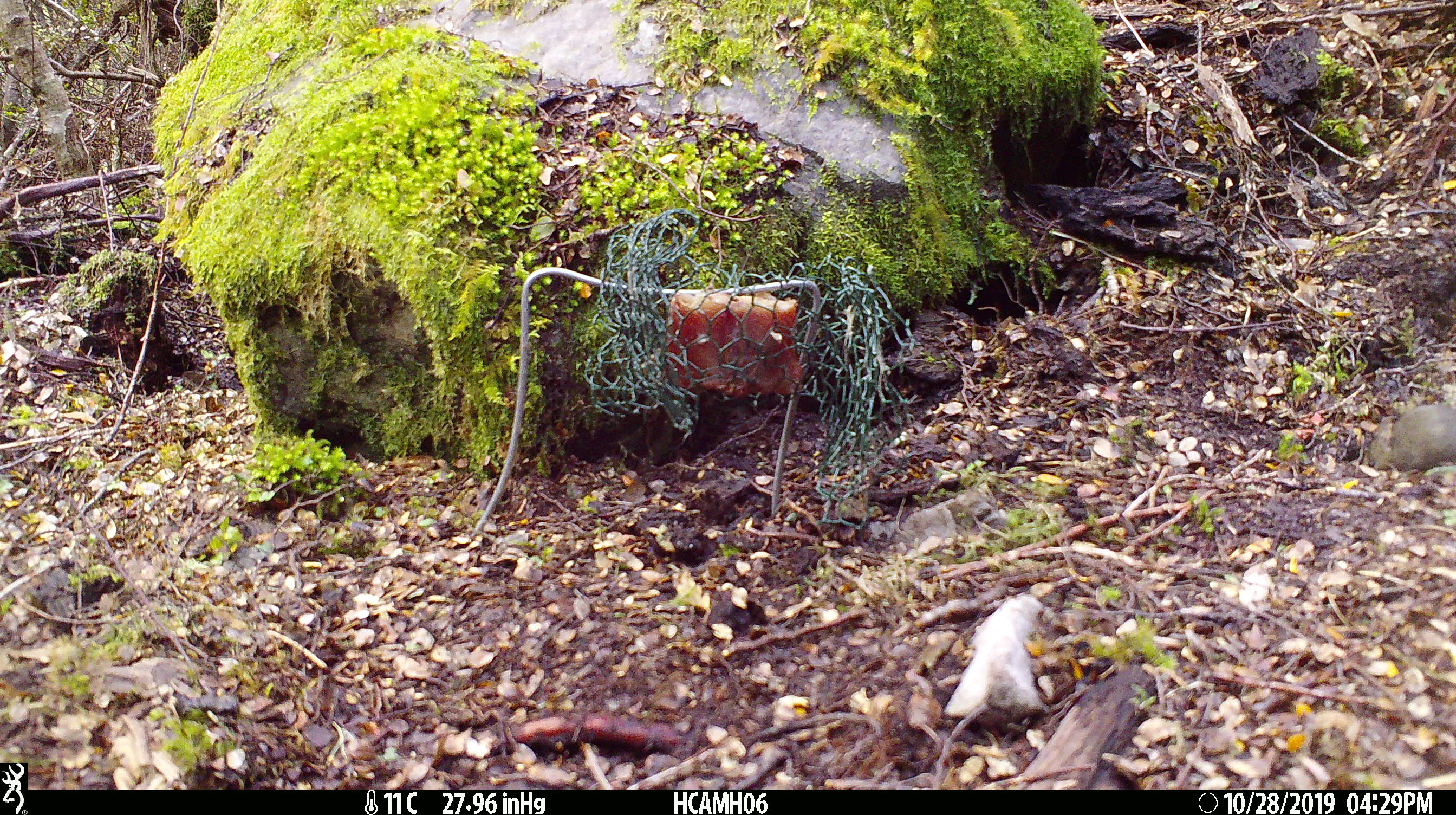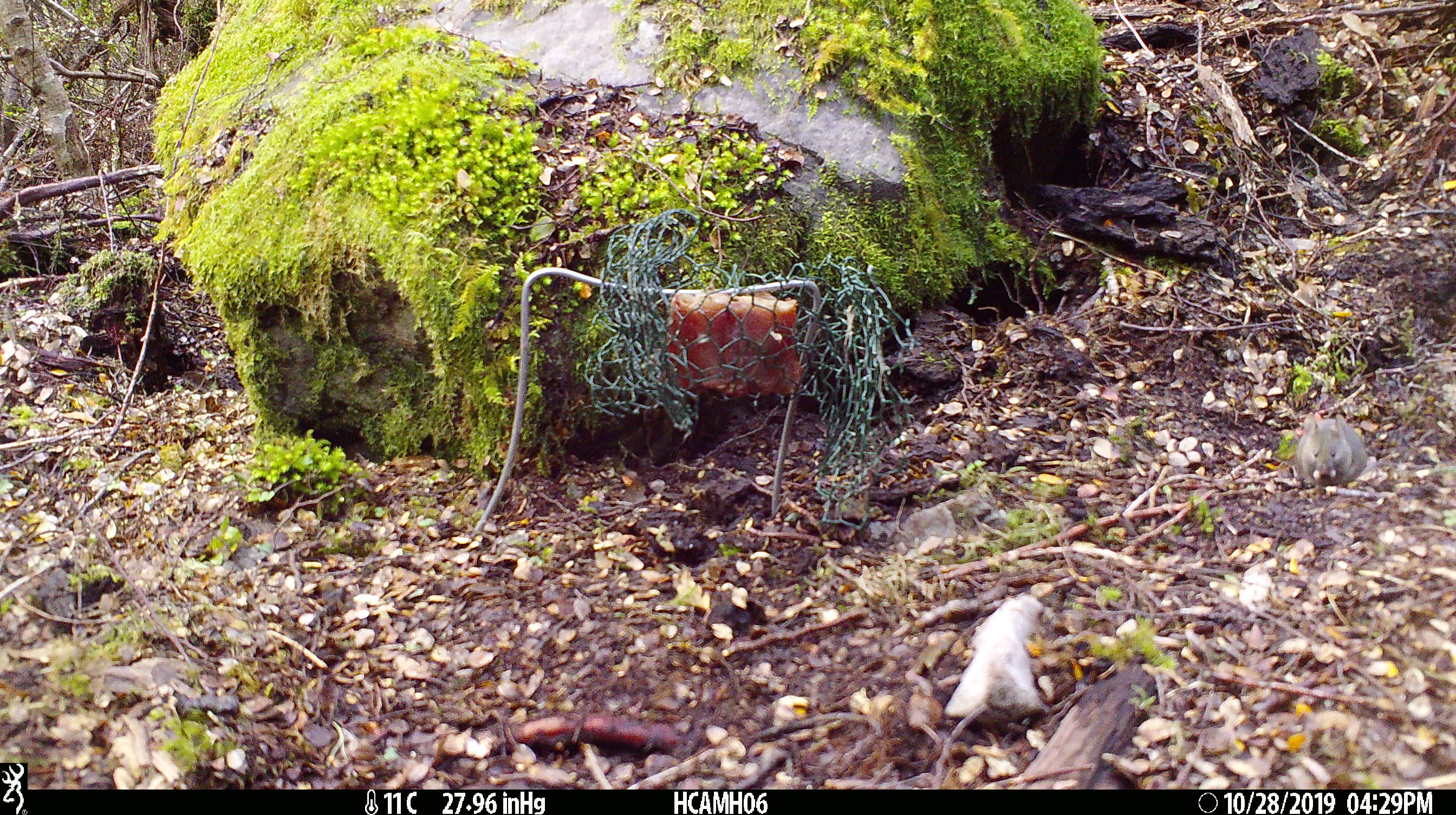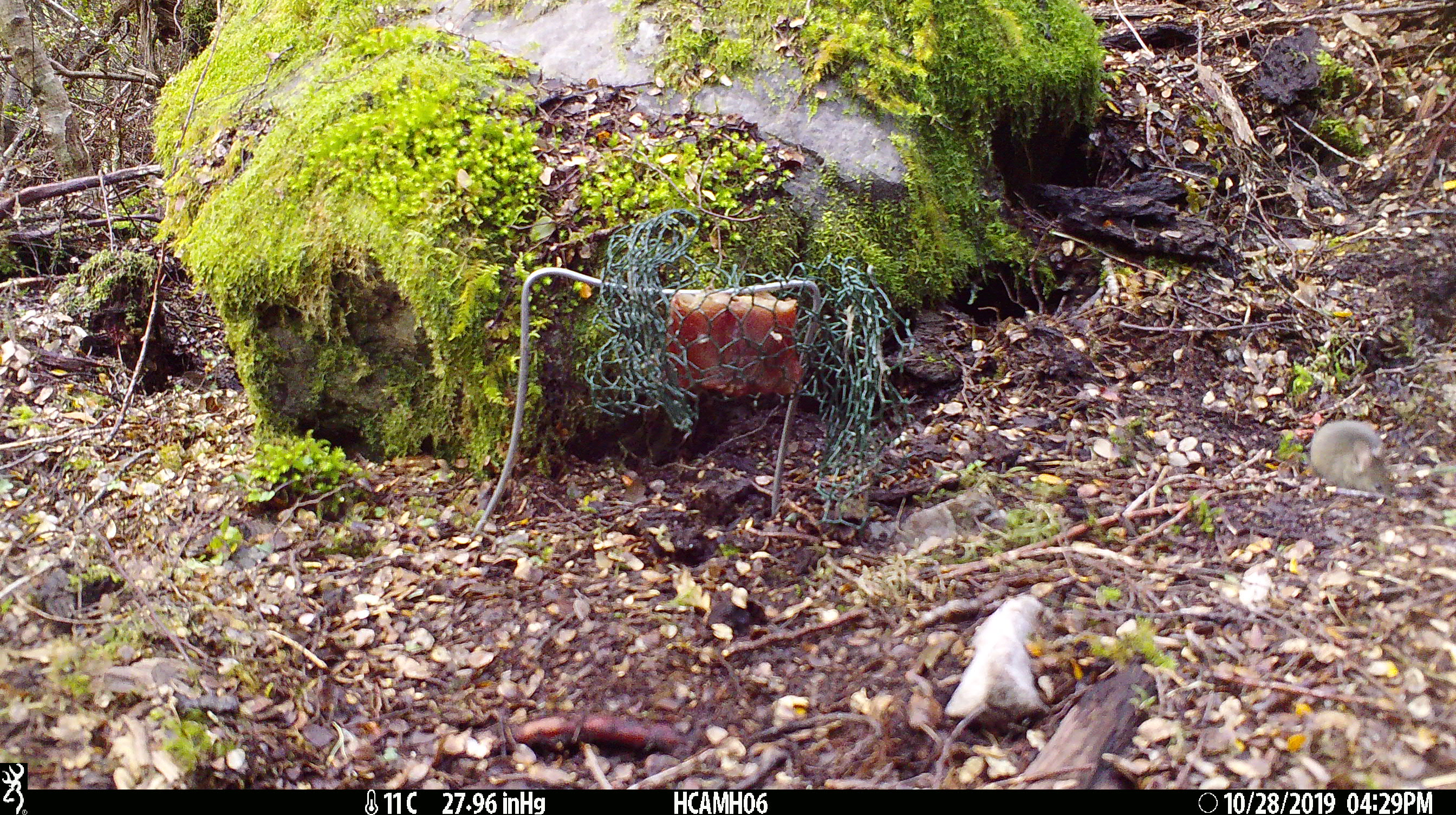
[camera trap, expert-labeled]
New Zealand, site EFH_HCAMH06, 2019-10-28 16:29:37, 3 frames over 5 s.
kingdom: Animalia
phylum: Chordata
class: Mammalia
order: Rodentia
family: Muridae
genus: Mus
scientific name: Mus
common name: mouse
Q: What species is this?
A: Mouse (Mus).